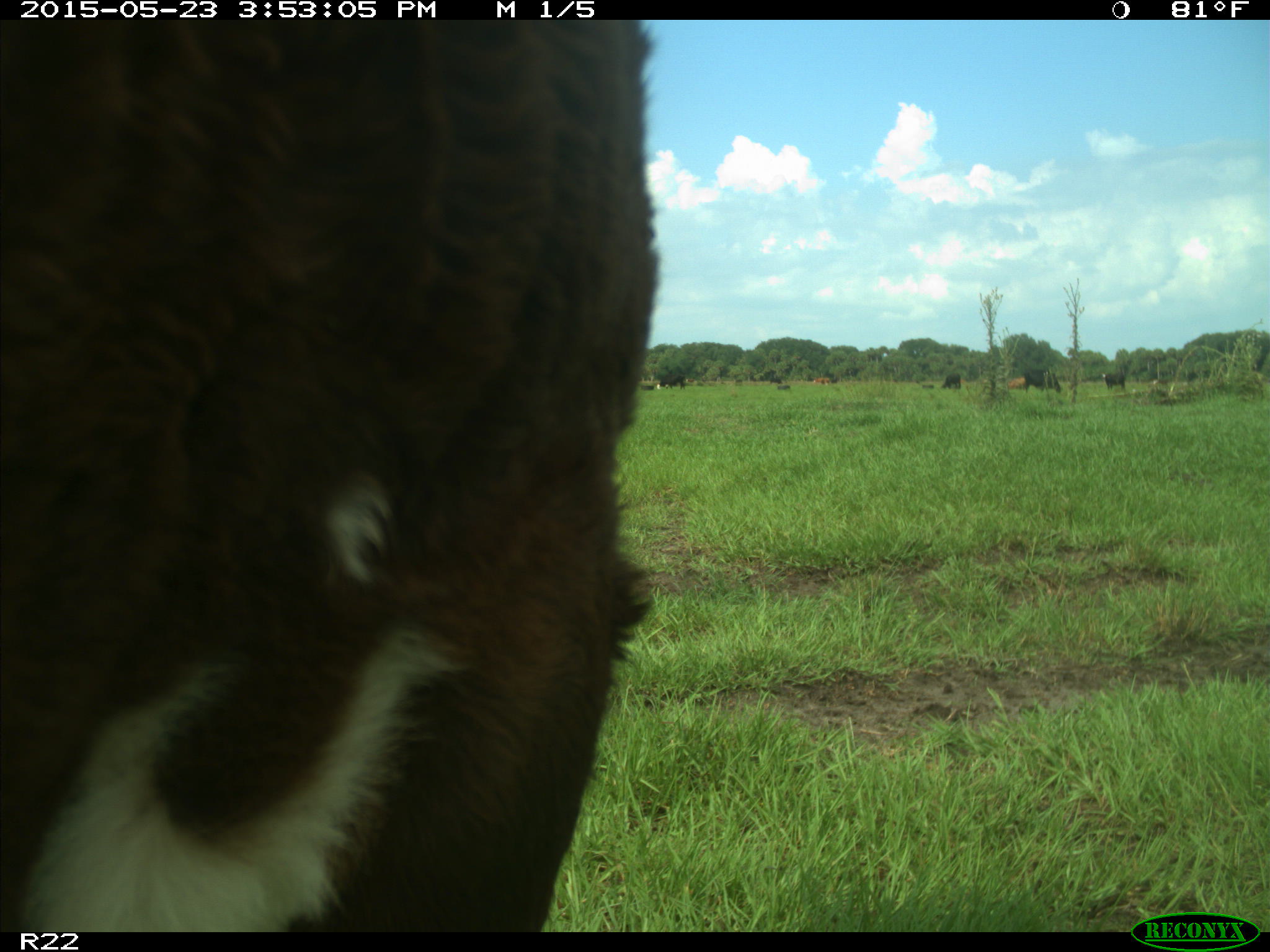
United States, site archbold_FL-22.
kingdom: Animalia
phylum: Chordata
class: Mammalia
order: Artiodactyla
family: Bovidae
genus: Bos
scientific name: Bos taurus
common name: domestic cow